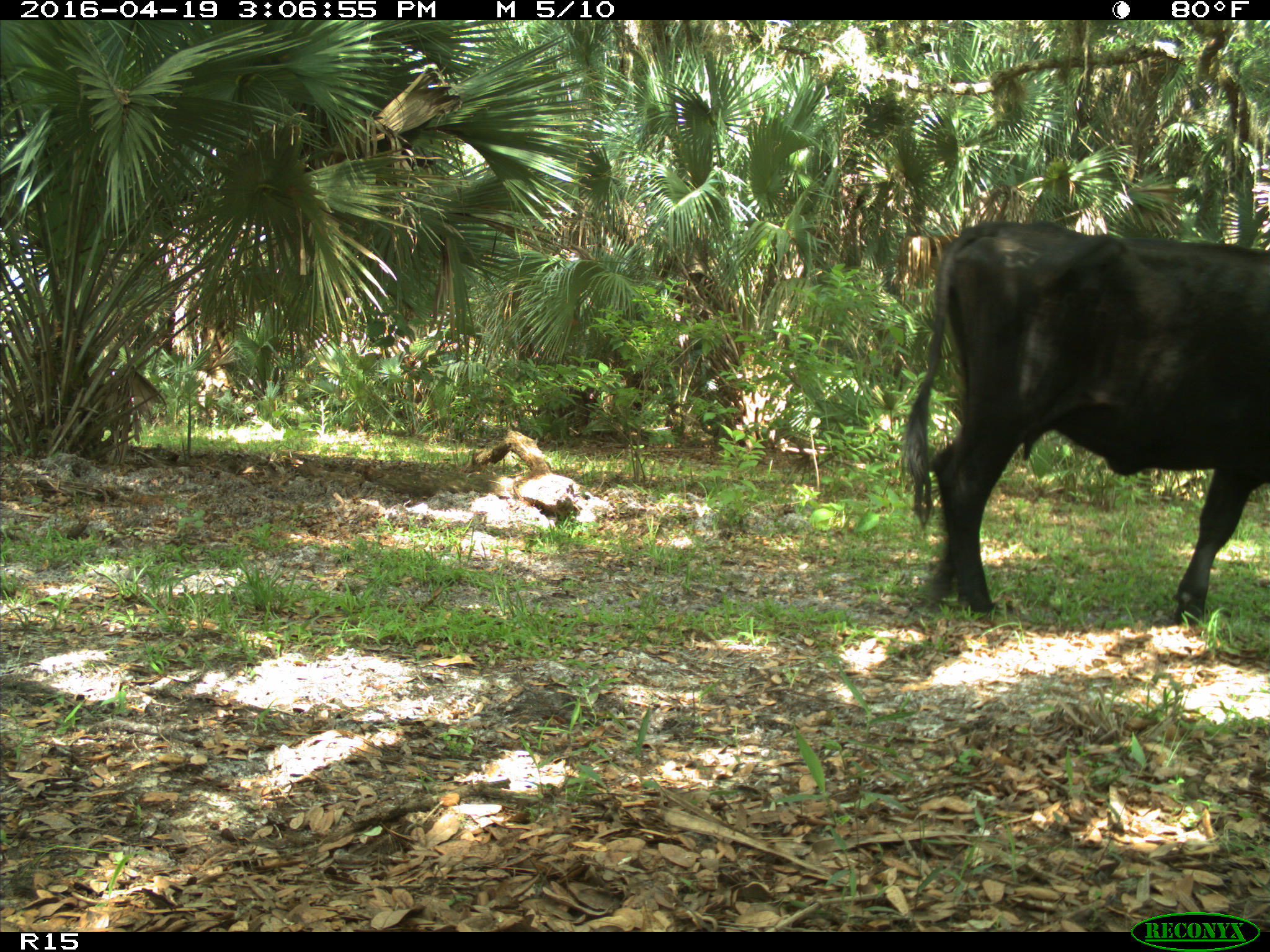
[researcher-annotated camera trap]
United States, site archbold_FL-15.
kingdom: Animalia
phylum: Chordata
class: Mammalia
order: Artiodactyla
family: Bovidae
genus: Bos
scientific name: Bos taurus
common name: domestic cow